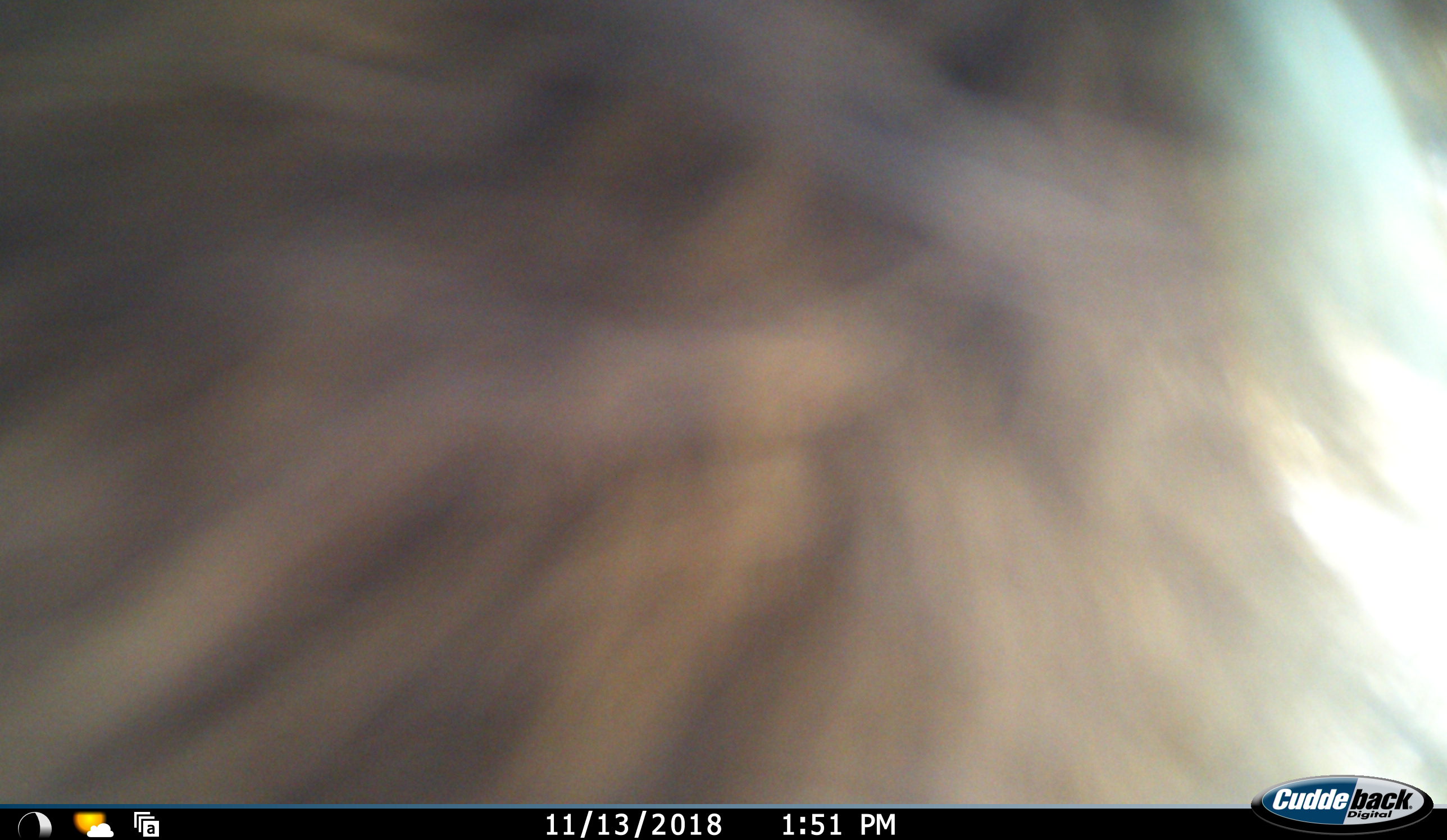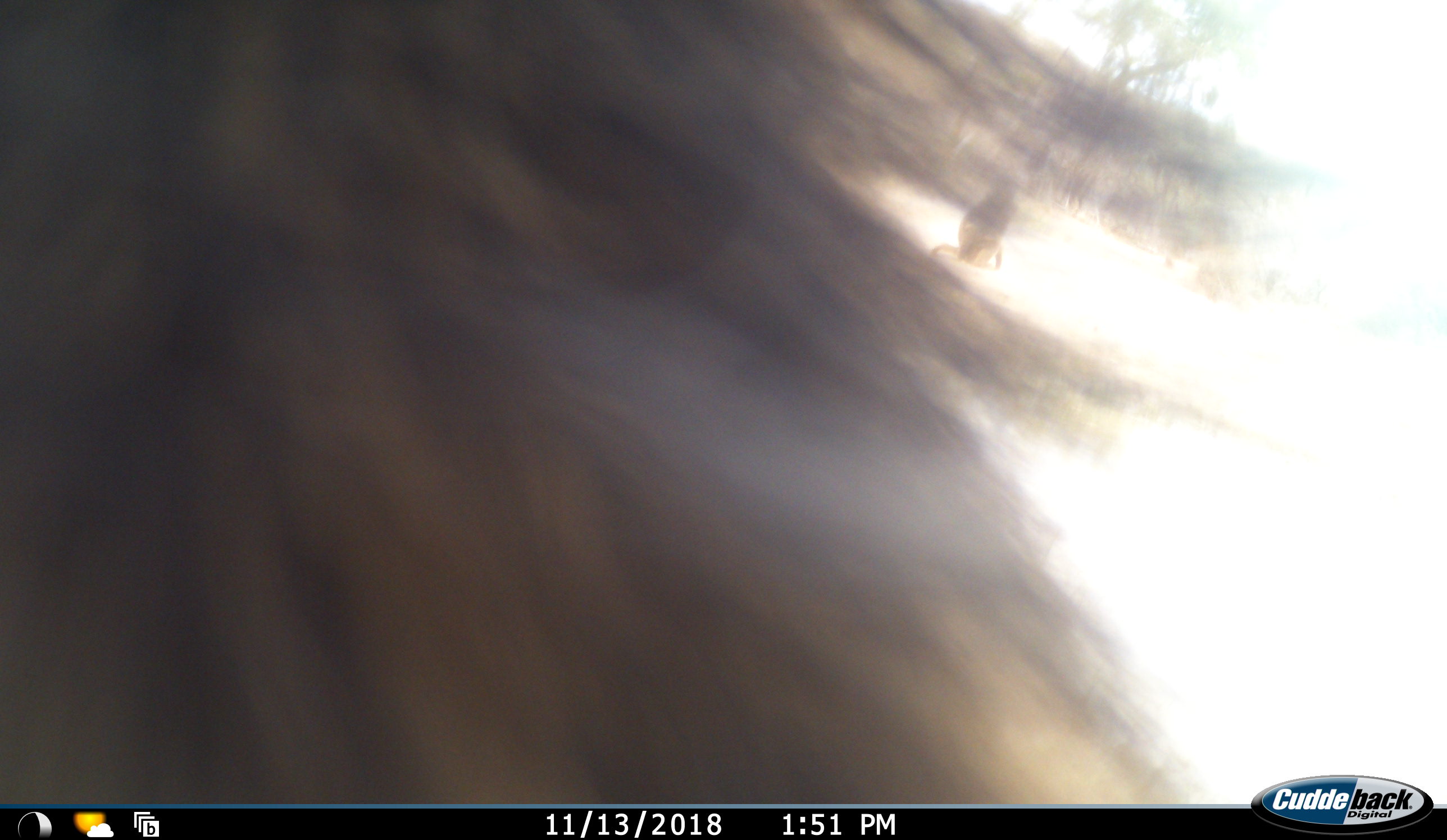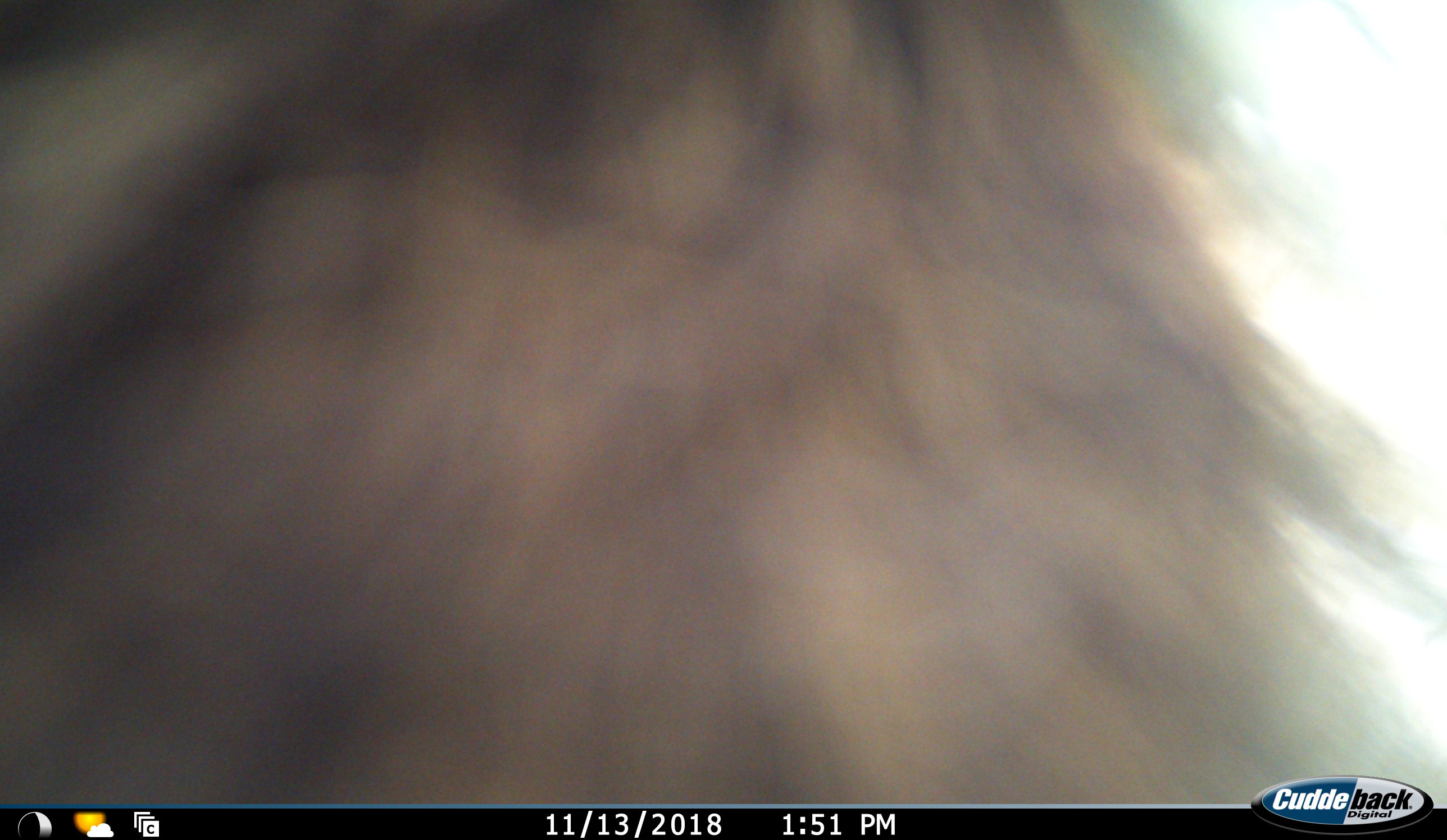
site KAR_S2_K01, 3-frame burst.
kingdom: Animalia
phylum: Chordata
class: Mammalia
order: Primates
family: Cercopithecidae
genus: Papio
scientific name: Papio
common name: baboon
Baboon (Papio), count 2. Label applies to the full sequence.